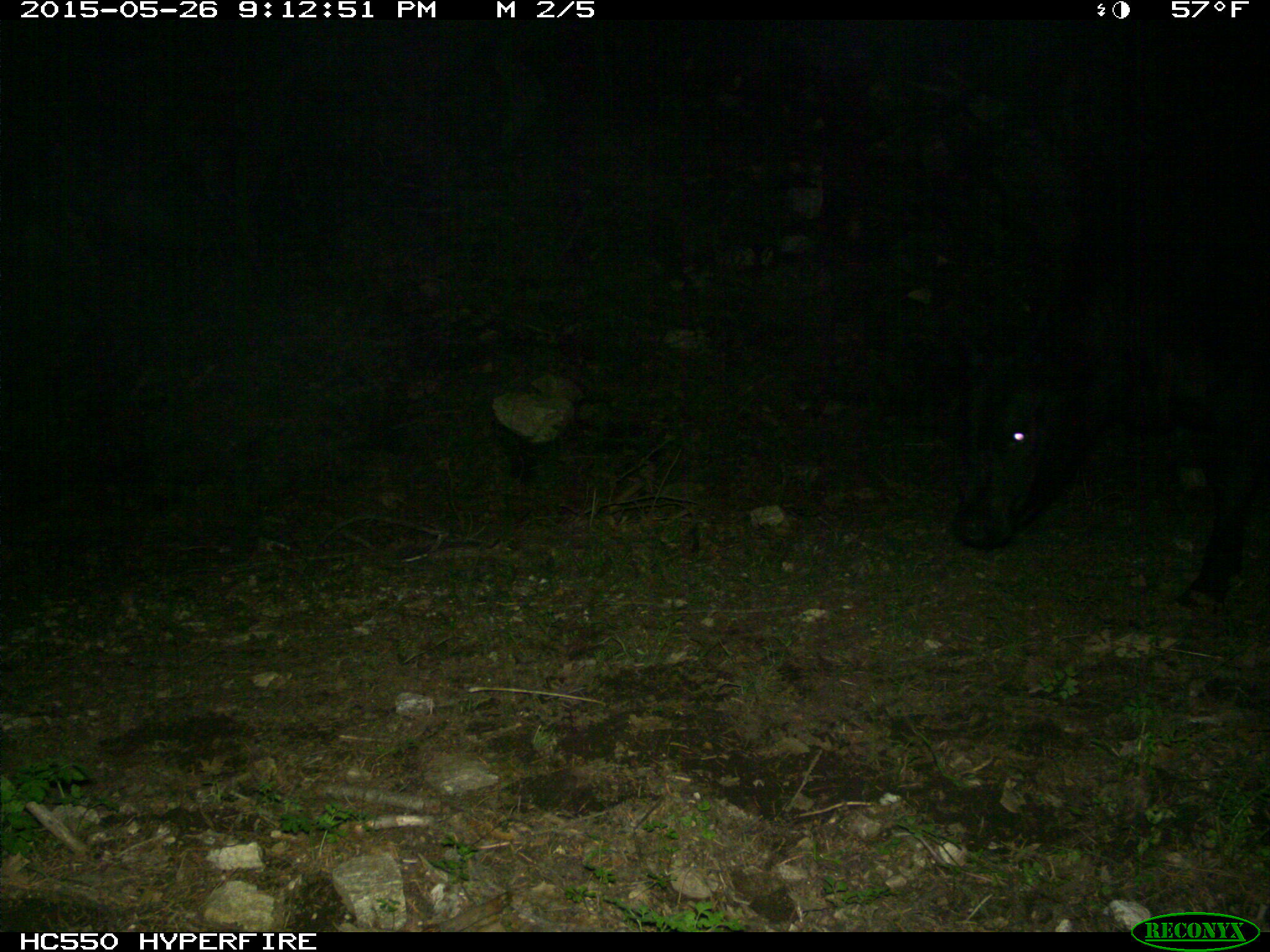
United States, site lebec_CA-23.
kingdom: Animalia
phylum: Chordata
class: Mammalia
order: Artiodactyla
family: Bovidae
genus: Bos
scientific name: Bos taurus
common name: domestic cow